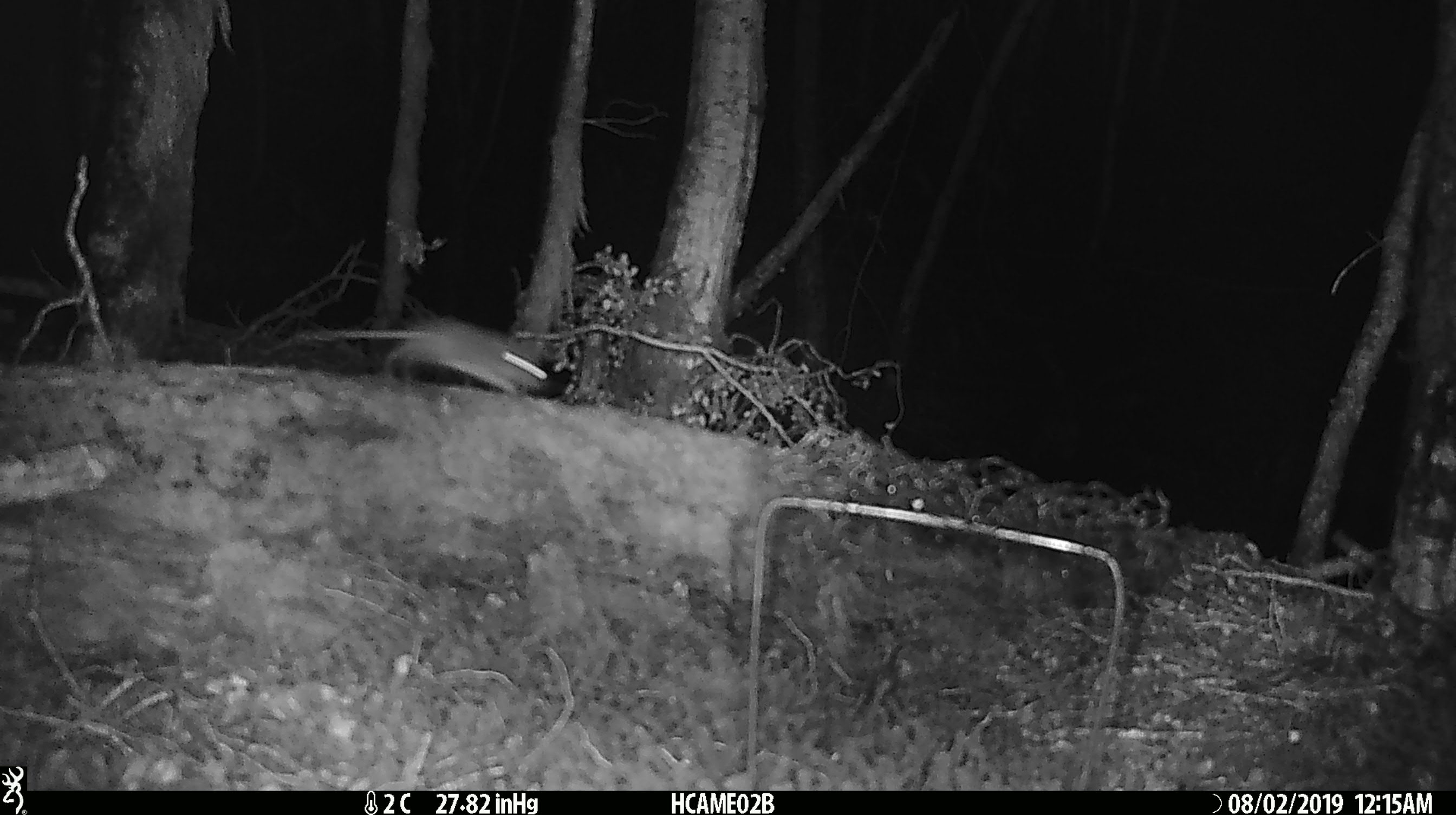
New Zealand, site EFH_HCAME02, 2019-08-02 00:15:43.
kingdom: Animalia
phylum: Chordata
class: Mammalia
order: Rodentia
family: Muridae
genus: Mus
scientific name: Mus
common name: mouse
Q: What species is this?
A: Mouse (Mus).